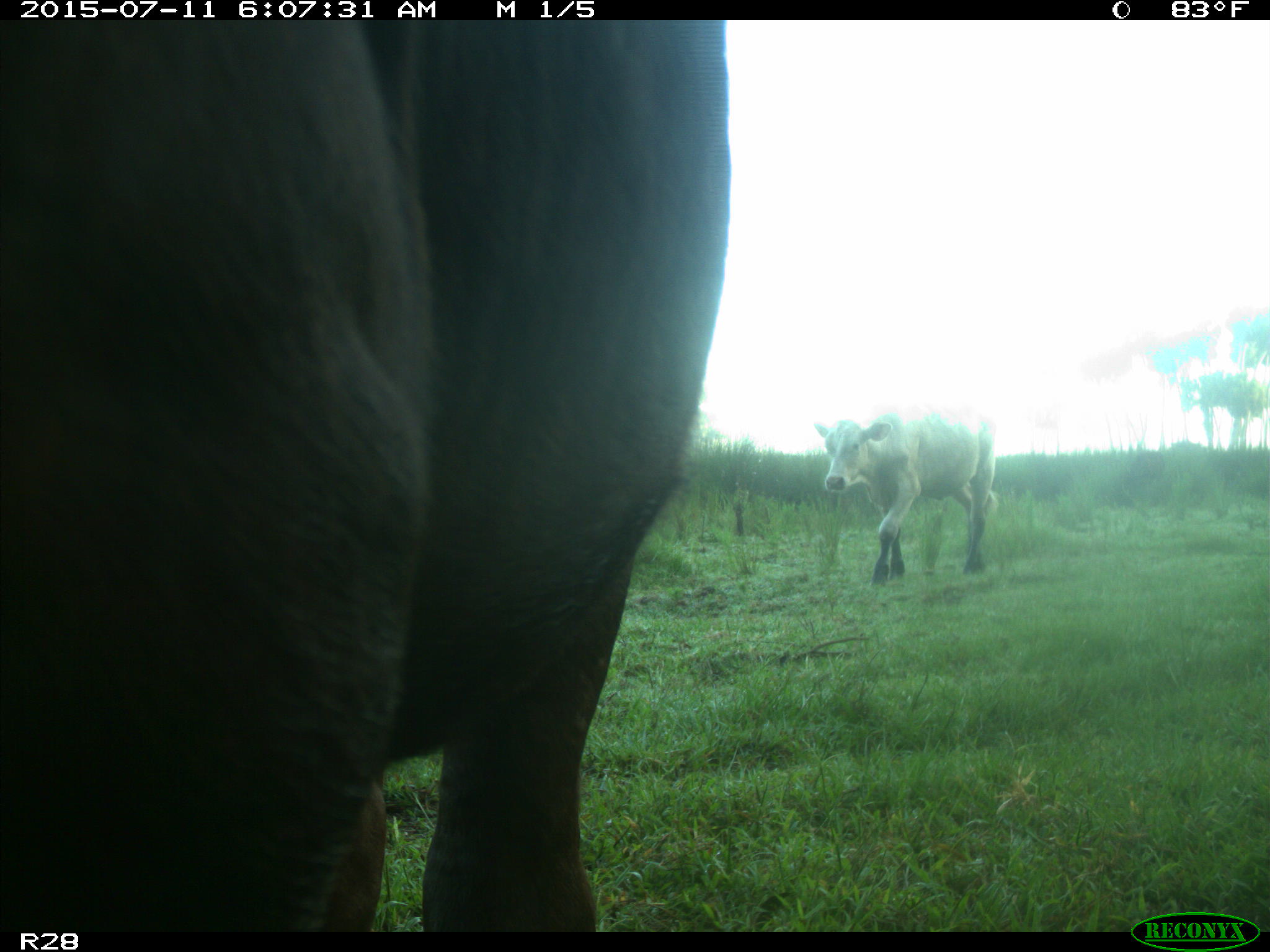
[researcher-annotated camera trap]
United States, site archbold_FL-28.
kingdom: Animalia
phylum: Chordata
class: Mammalia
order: Artiodactyla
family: Bovidae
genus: Bos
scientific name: Bos taurus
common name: domestic cow